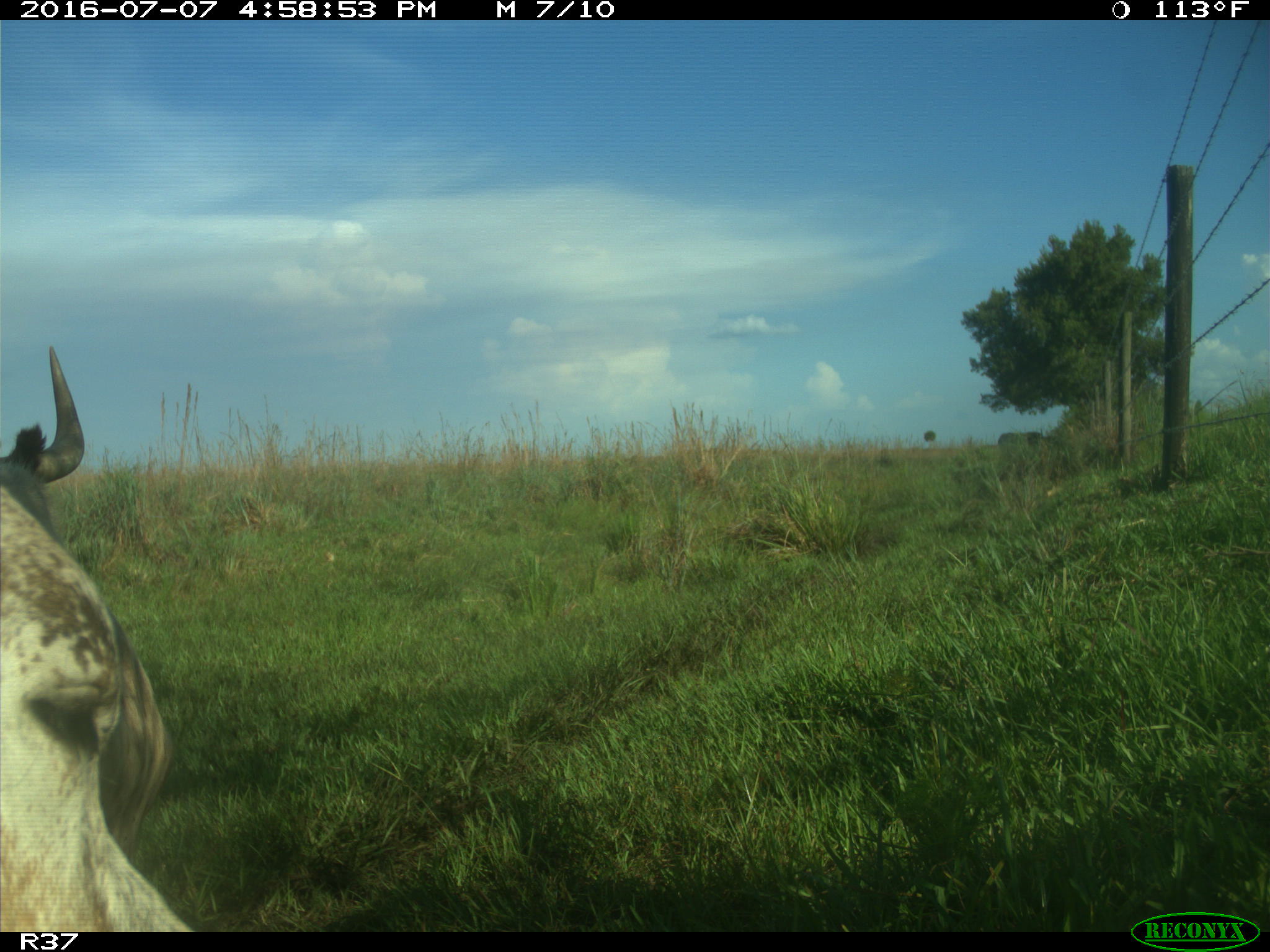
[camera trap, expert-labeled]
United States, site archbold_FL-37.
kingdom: Animalia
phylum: Chordata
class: Mammalia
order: Artiodactyla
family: Bovidae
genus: Bos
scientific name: Bos taurus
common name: domestic cow